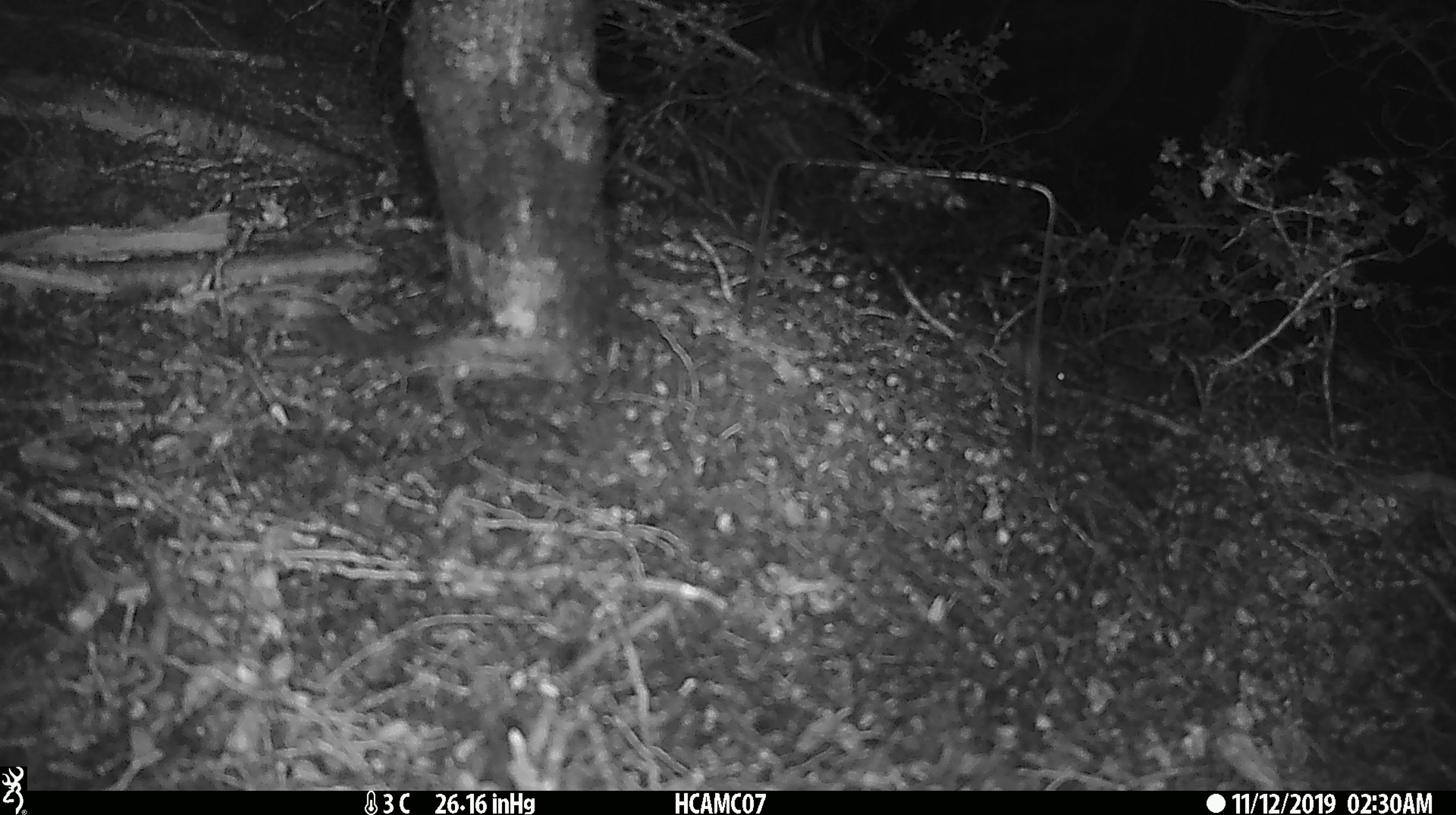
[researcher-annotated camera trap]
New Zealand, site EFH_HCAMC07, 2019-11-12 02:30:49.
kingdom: Animalia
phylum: Chordata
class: Mammalia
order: Rodentia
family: Muridae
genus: Mus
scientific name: Mus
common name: mouse